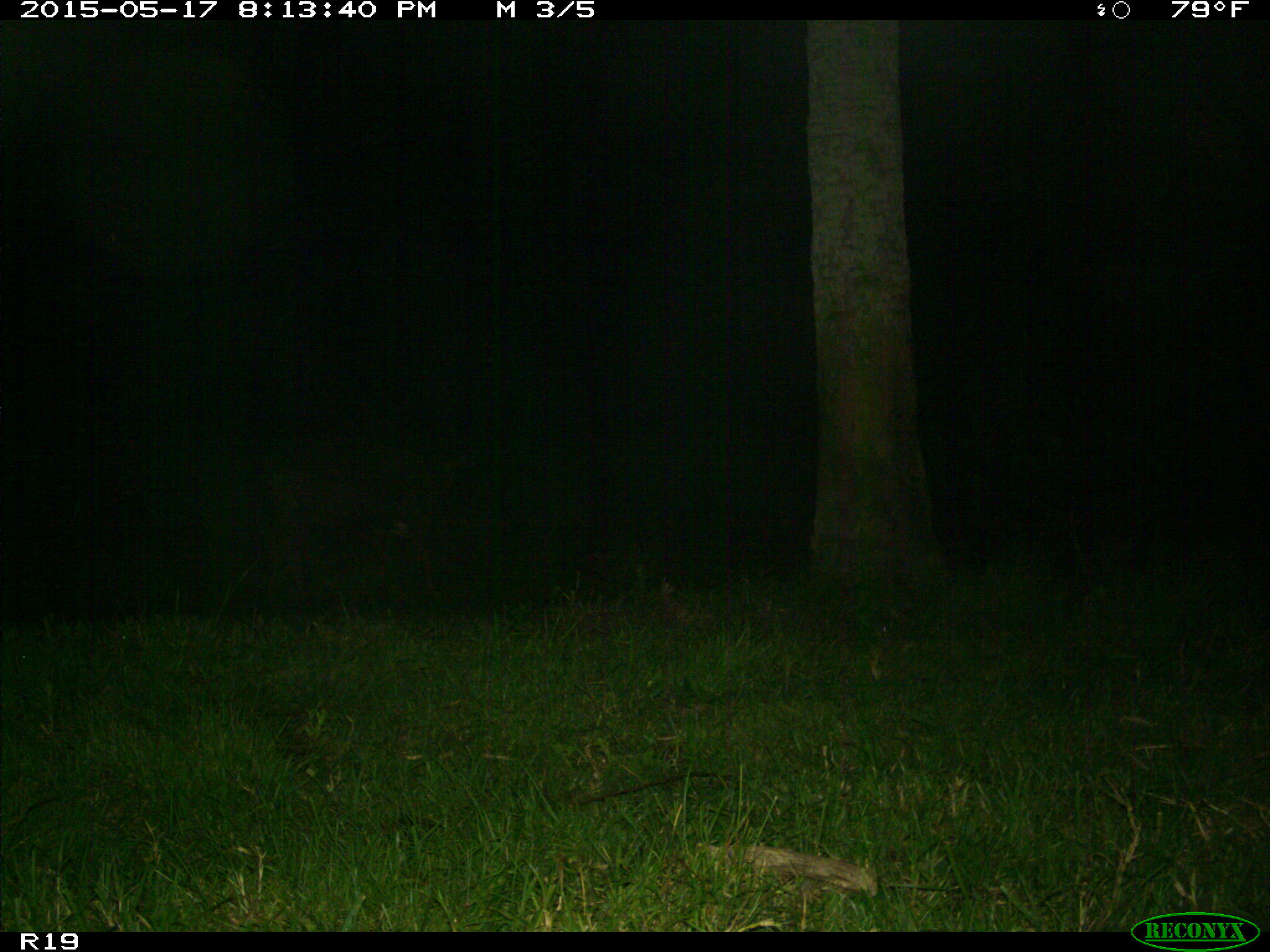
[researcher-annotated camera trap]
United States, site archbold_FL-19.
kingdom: Animalia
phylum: Chordata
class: Mammalia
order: Artiodactyla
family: Bovidae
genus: Bos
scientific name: Bos taurus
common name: domestic cow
Bos taurus (domestic cow).